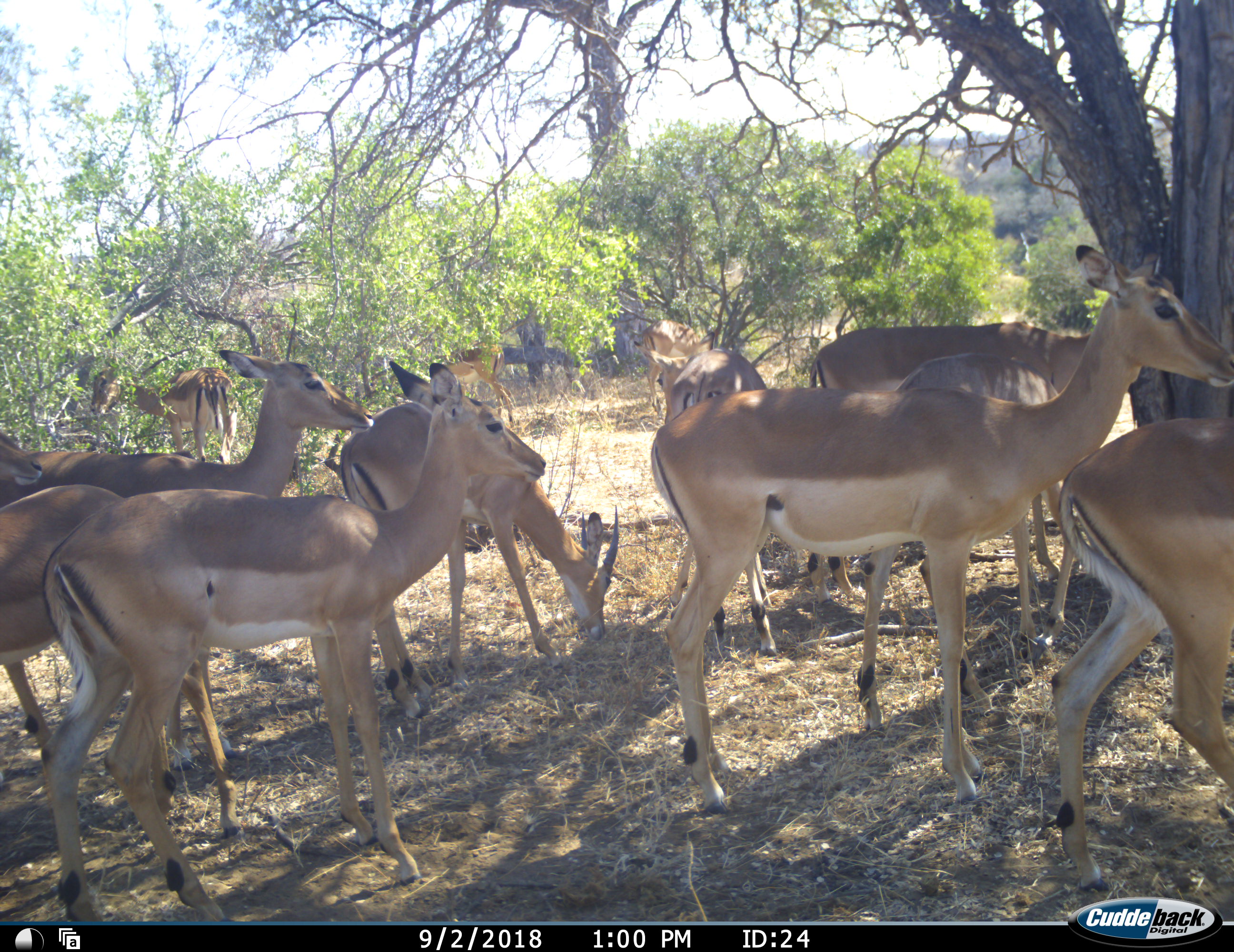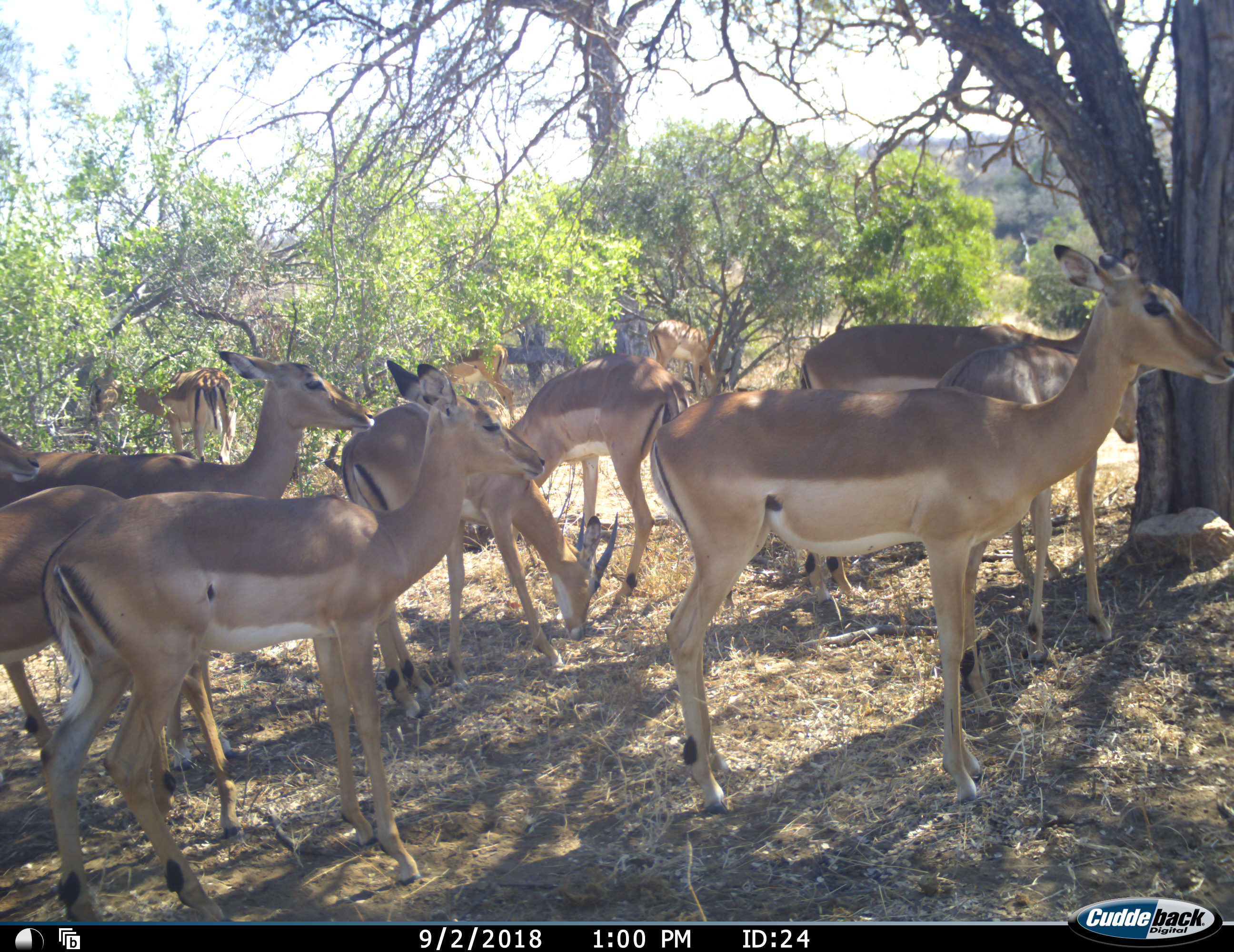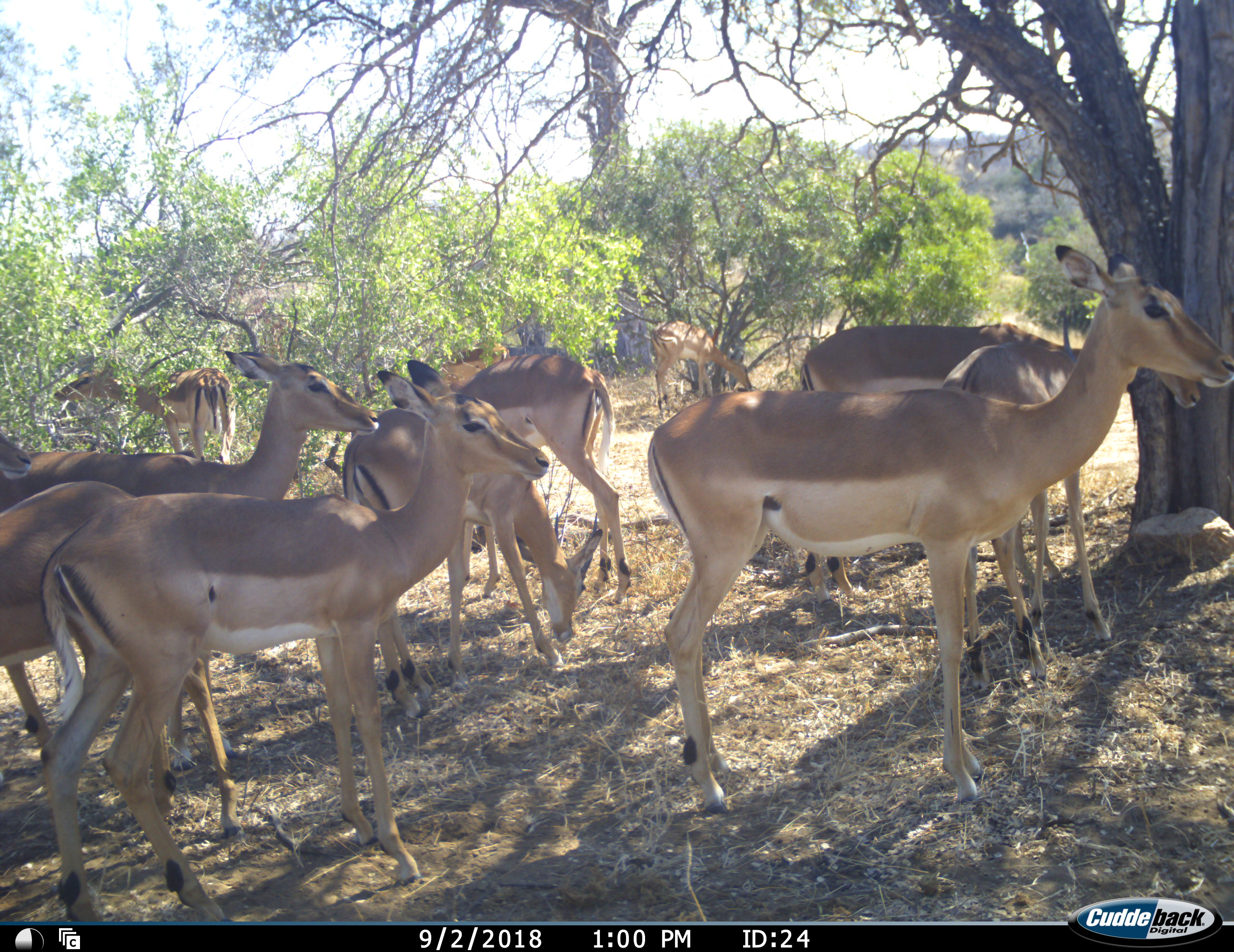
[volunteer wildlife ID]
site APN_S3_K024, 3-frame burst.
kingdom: Animalia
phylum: Chordata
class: Mammalia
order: Artiodactyla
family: Bovidae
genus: Aepyceros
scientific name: Aepyceros melampus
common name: impala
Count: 11-50.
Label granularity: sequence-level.